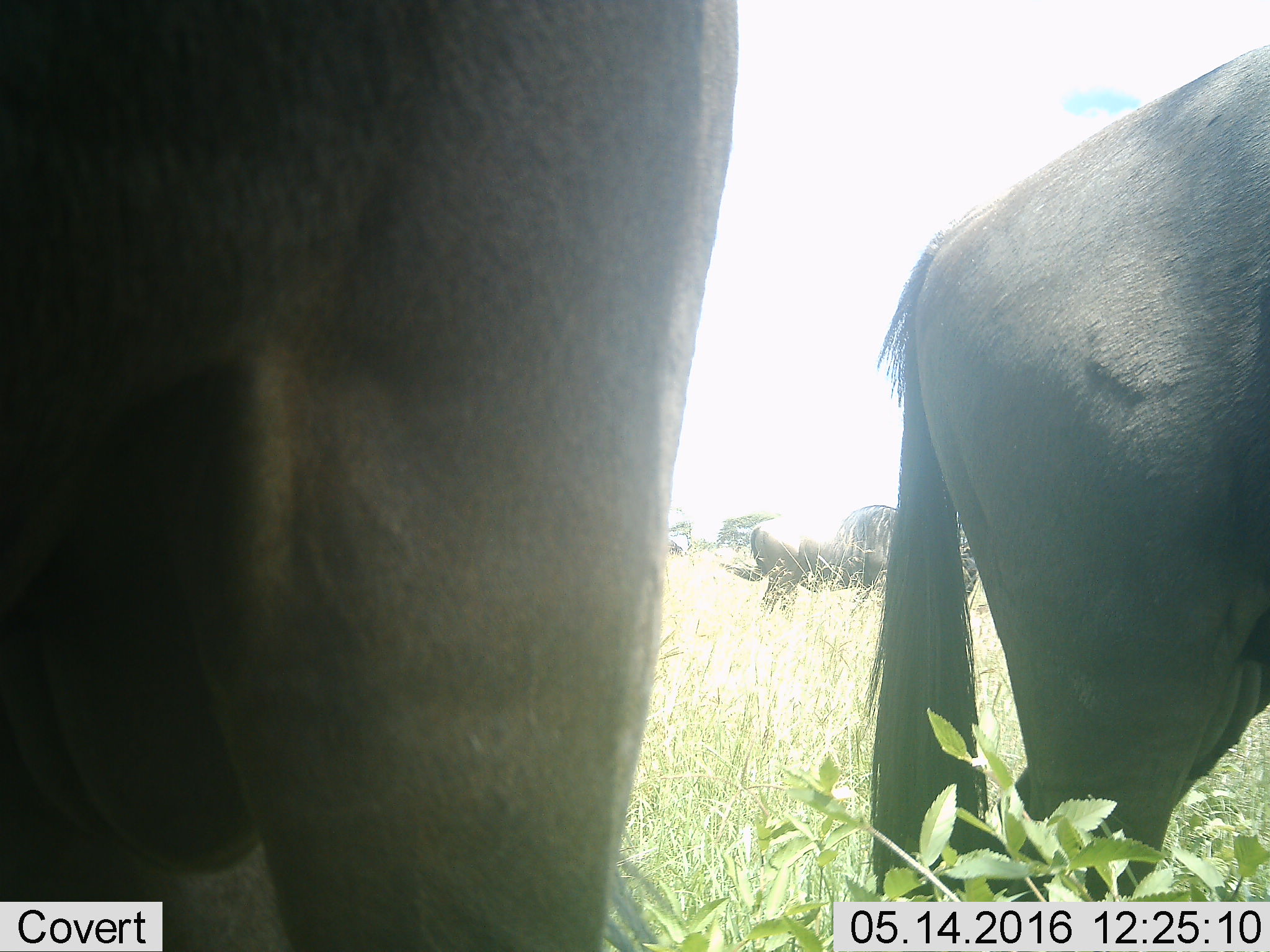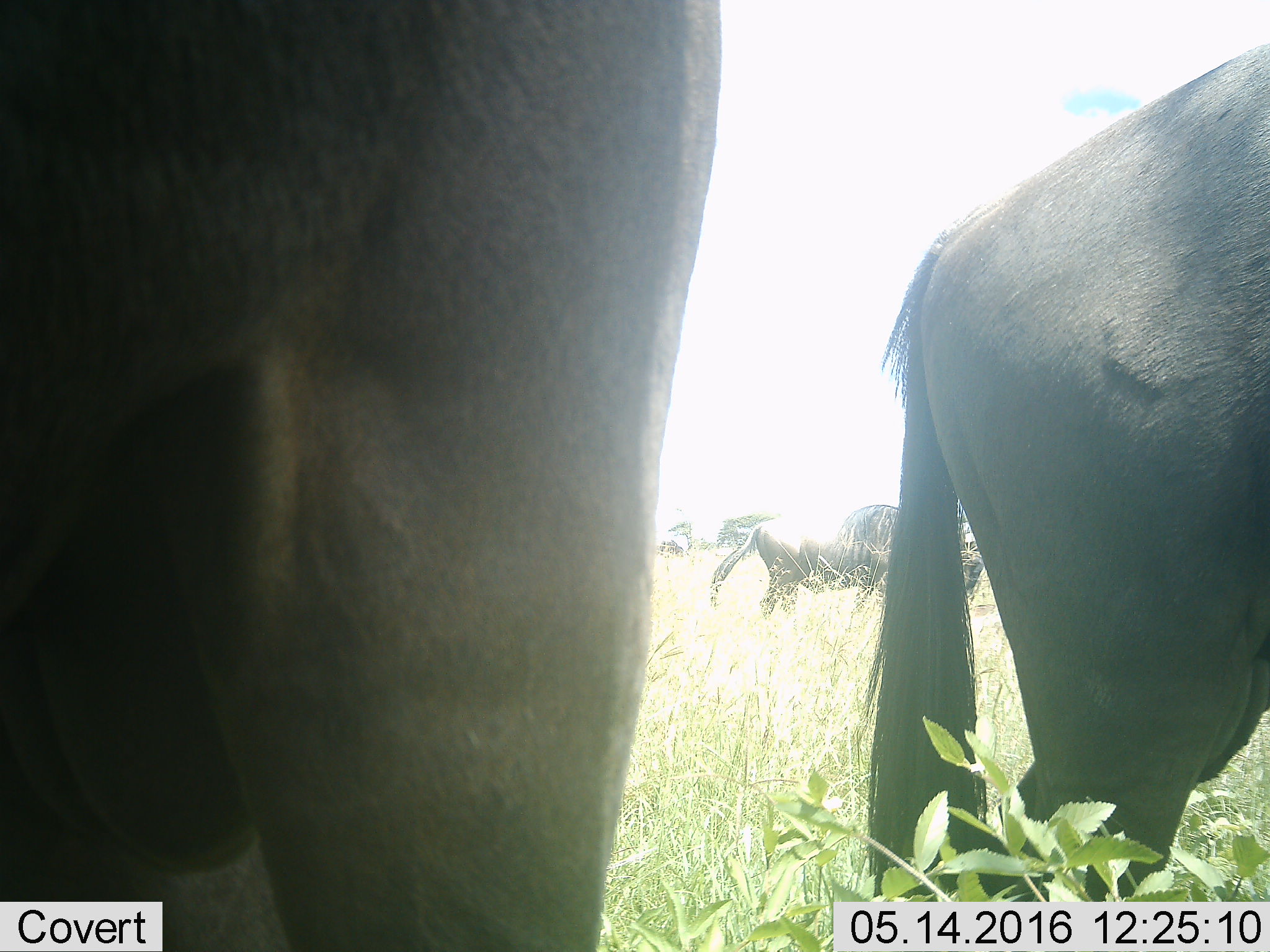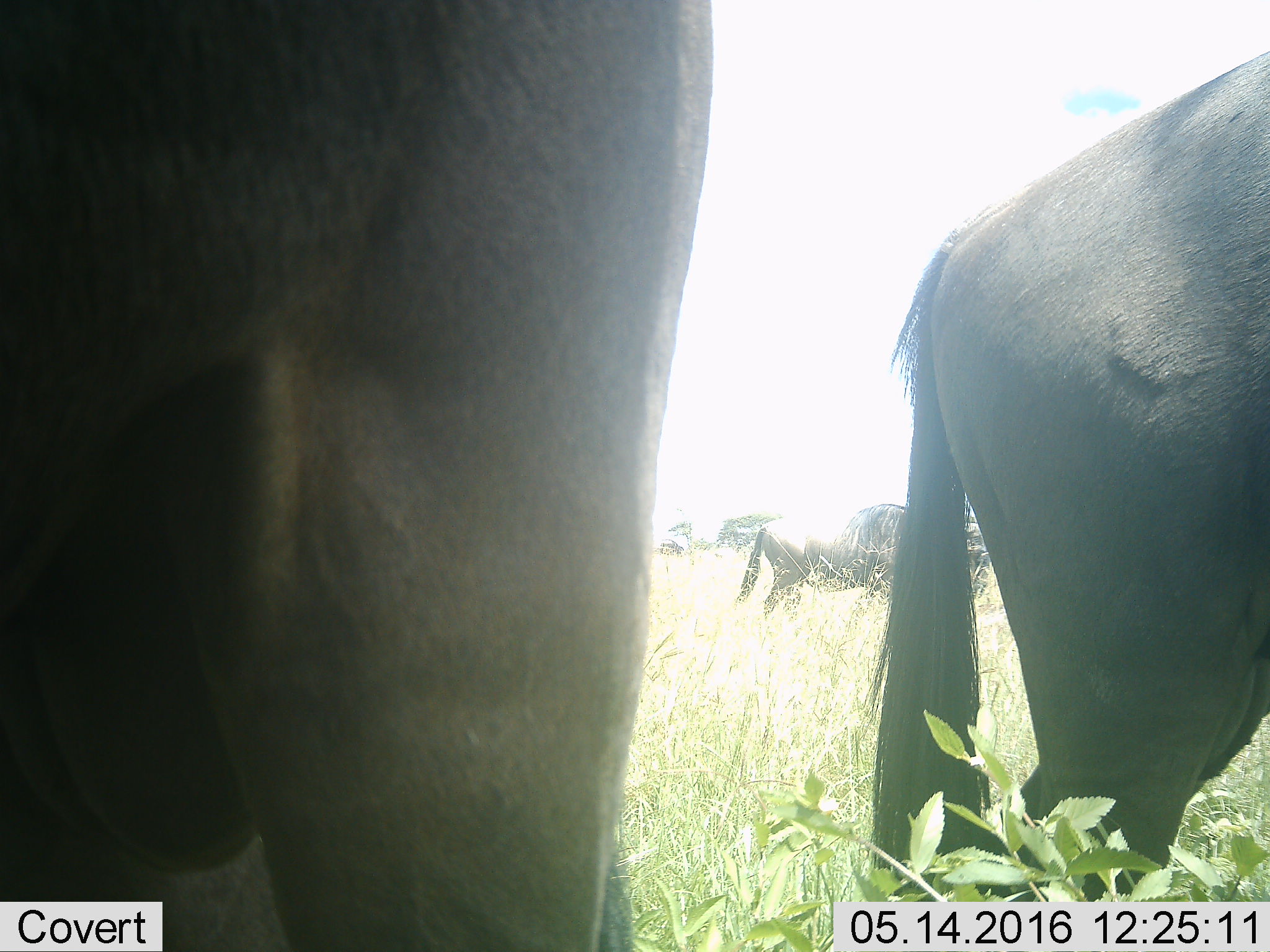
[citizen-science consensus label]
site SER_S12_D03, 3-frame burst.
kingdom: Animalia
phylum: Chordata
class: Mammalia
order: Artiodactyla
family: Bovidae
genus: Connochaetes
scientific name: Connochaetes taurinus taurinus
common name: blue wildebeest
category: wildebeestblue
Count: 3.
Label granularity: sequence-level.